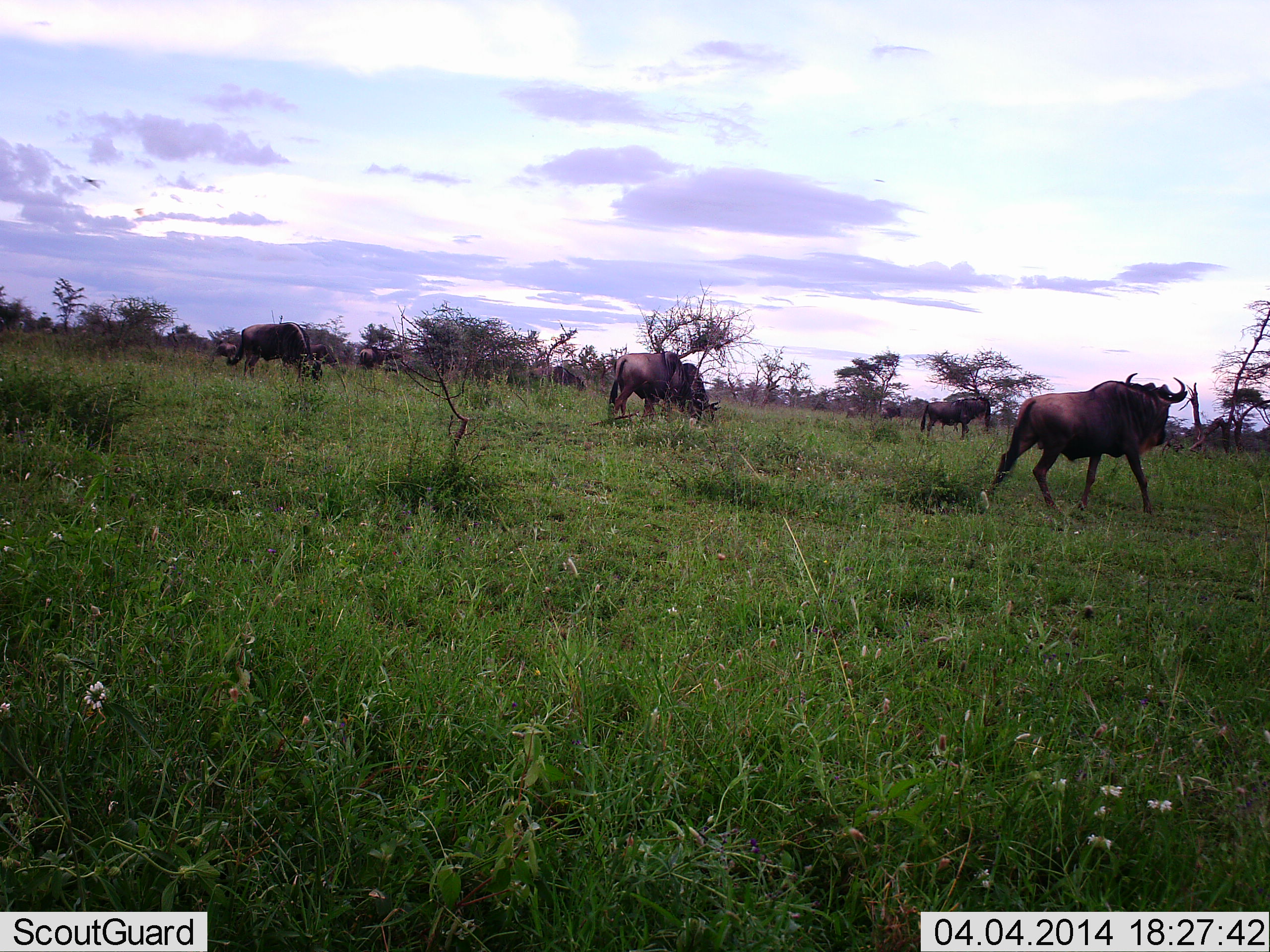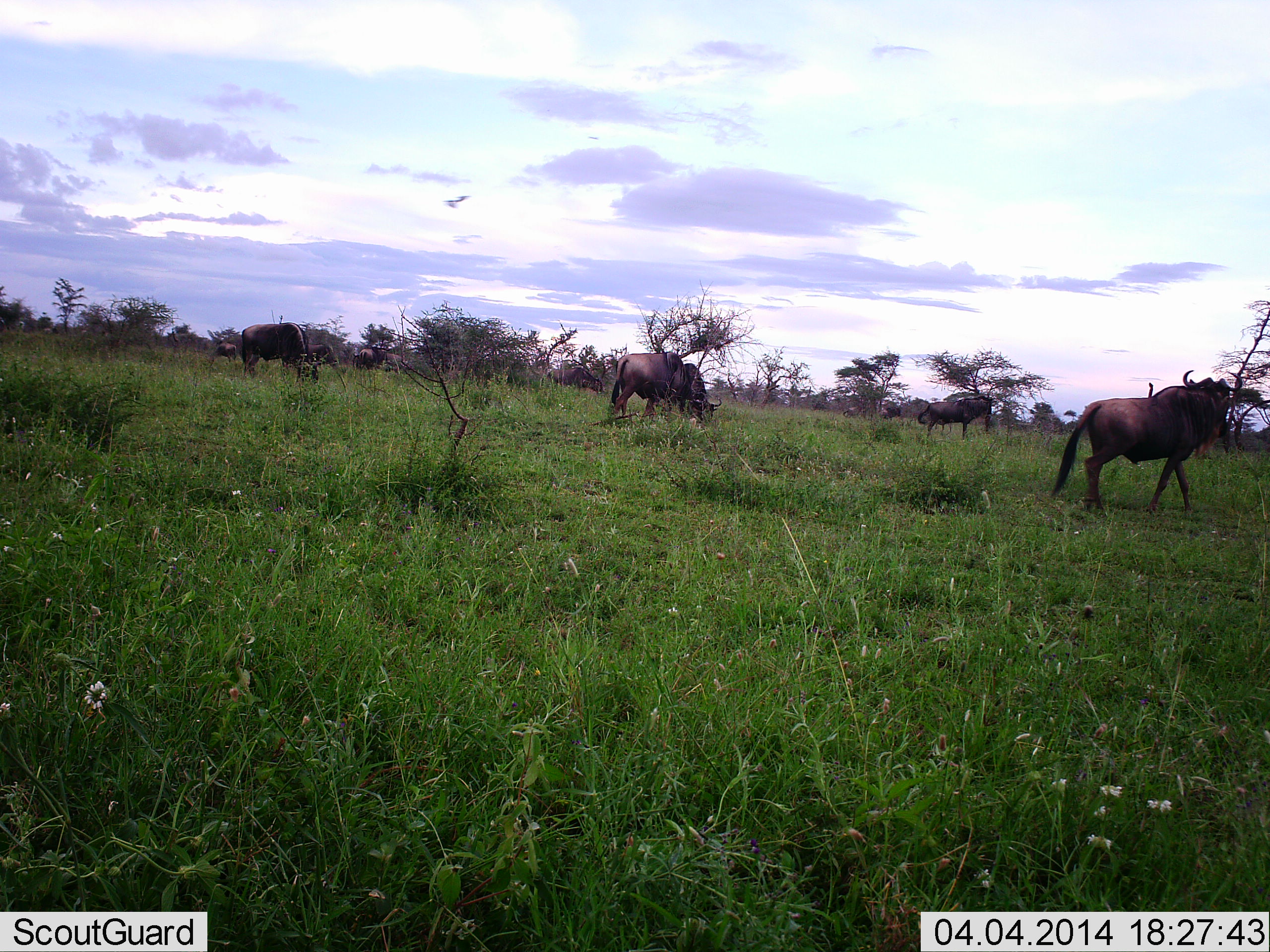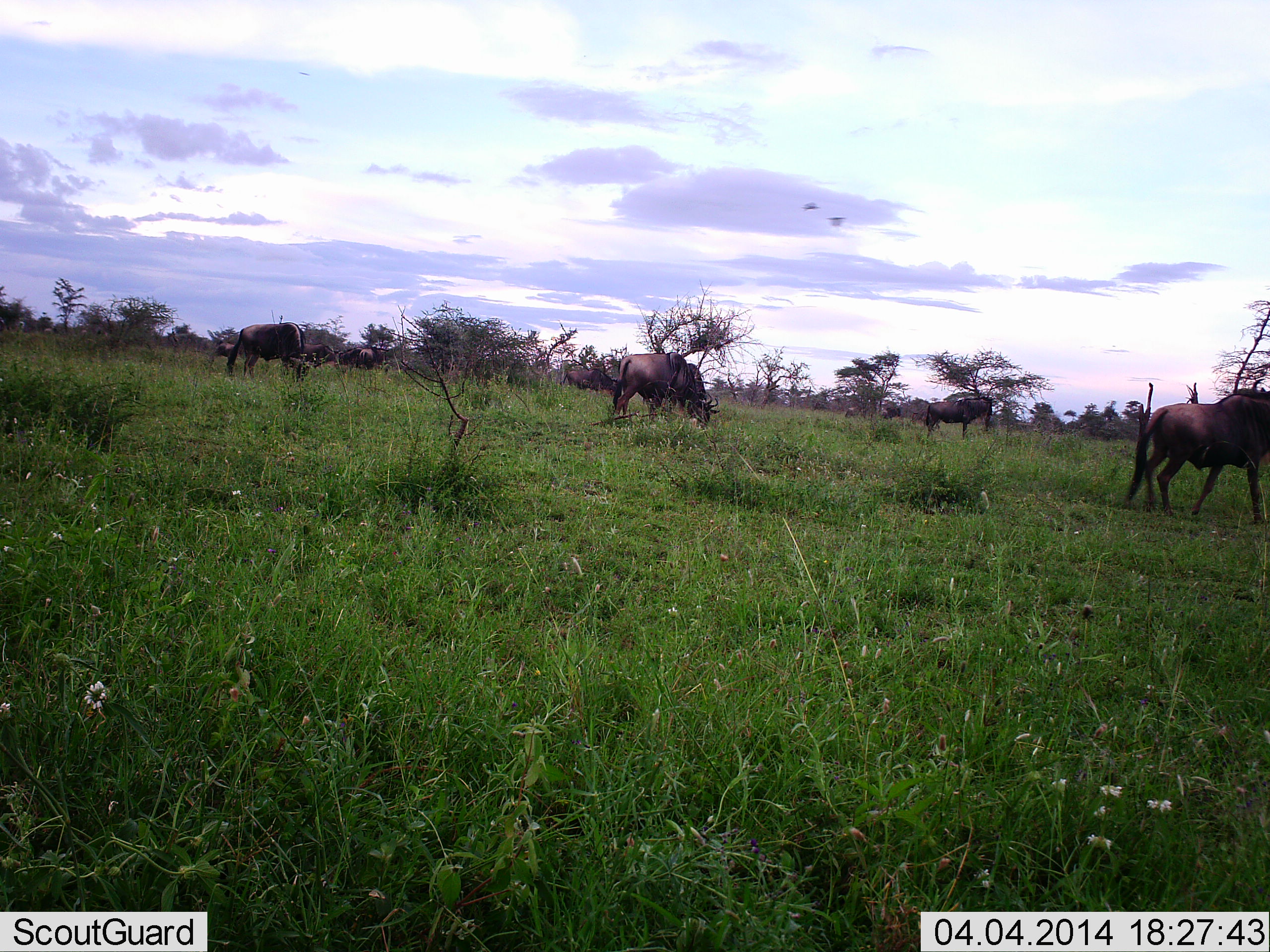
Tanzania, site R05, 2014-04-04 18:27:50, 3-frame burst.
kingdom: Animalia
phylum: Chordata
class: Mammalia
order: Artiodactyla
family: Bovidae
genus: Connochaetes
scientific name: Connochaetes taurinus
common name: blue wildebeest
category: wildebeest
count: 8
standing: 41%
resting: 0%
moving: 82%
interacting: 0%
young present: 0%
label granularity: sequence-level